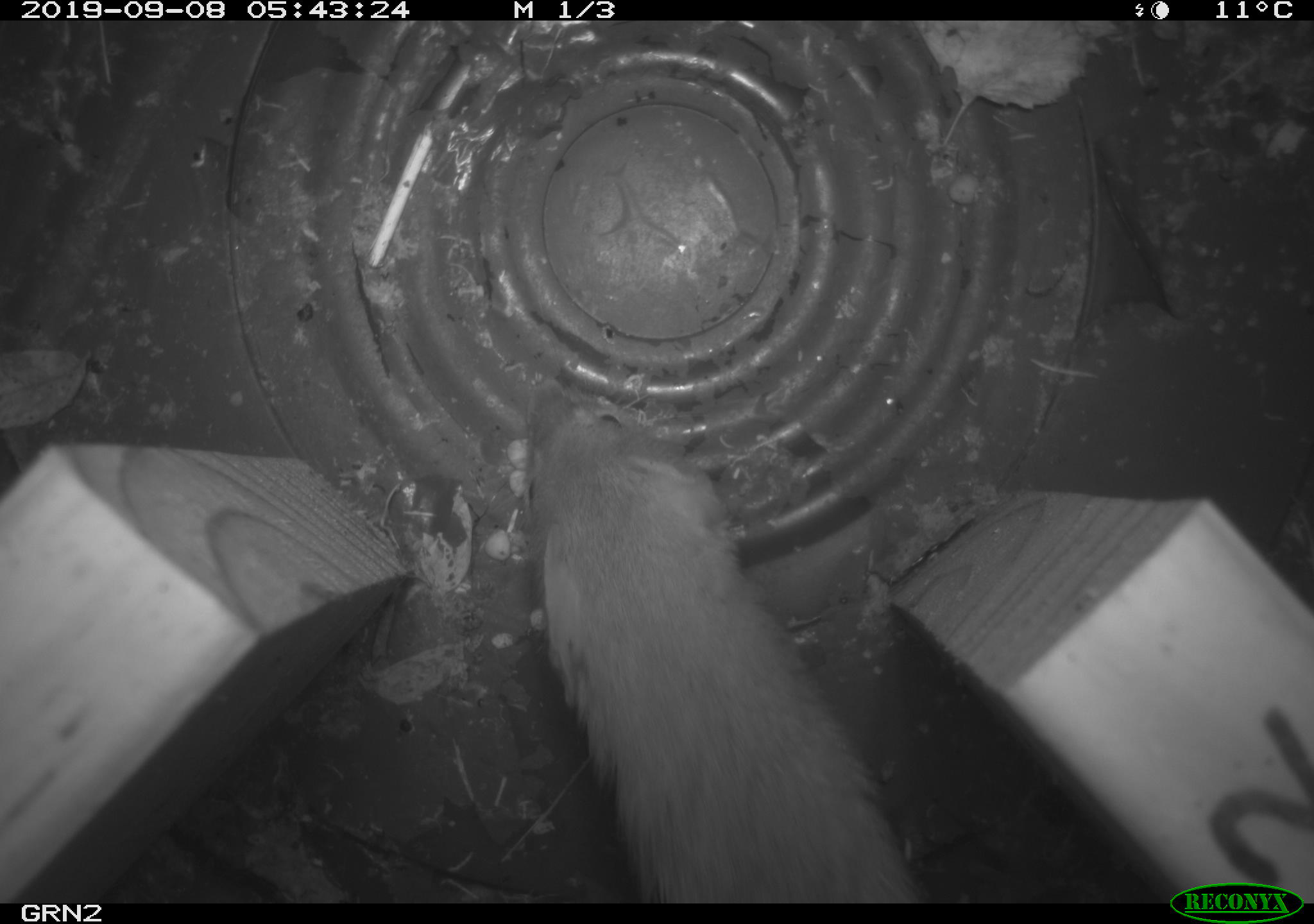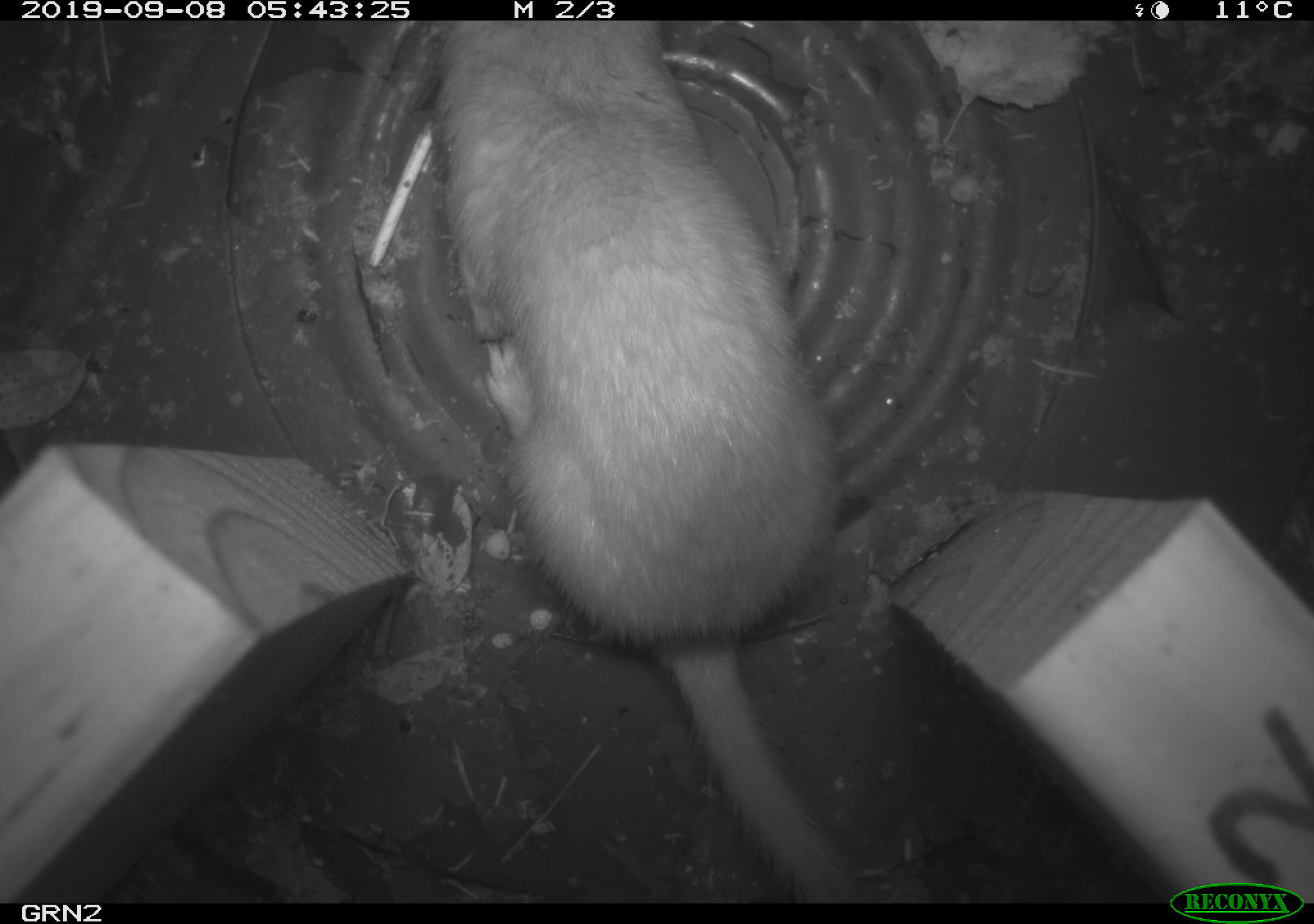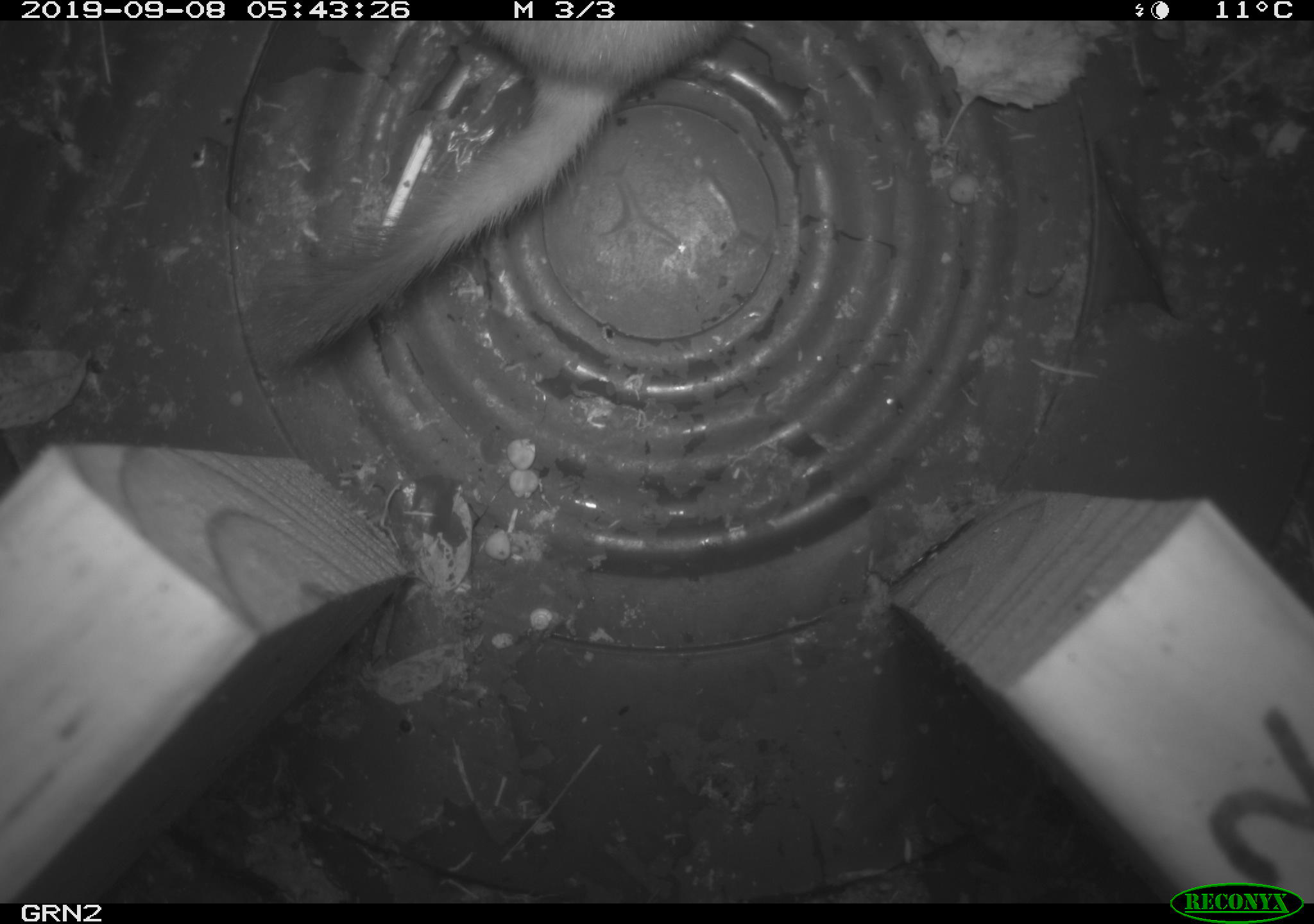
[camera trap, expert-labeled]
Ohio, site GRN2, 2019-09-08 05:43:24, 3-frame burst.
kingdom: Animalia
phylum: Chordata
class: Mammalia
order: Carnivora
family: Mustelidae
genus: Neogale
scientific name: Neogale frenata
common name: long-tailed weasel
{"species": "long-tailed weasel (Neogale frenata)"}